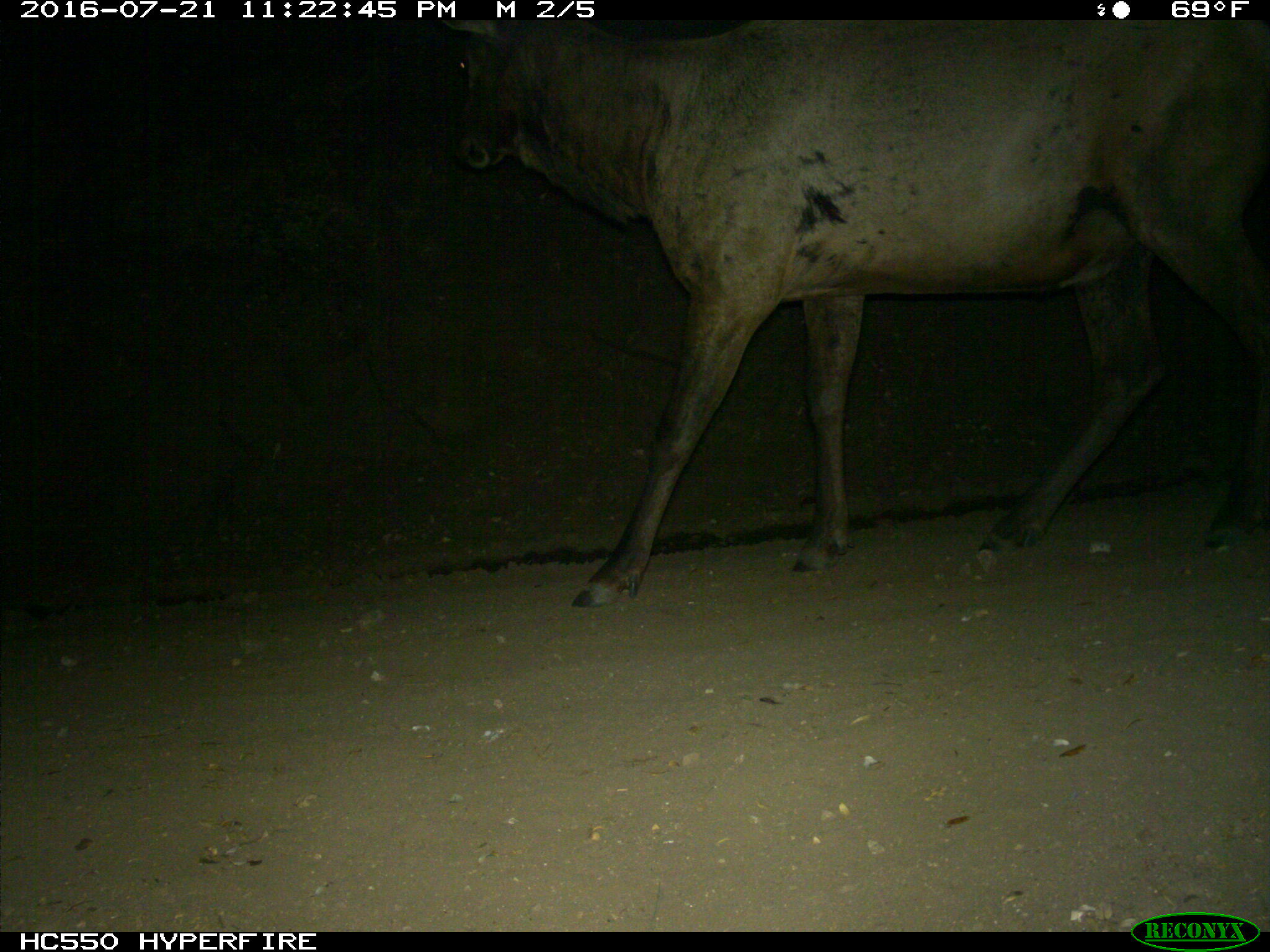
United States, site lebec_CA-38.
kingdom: Animalia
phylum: Chordata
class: Mammalia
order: Artiodactyla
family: Cervidae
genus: Cervus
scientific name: Cervus canadensis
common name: elk